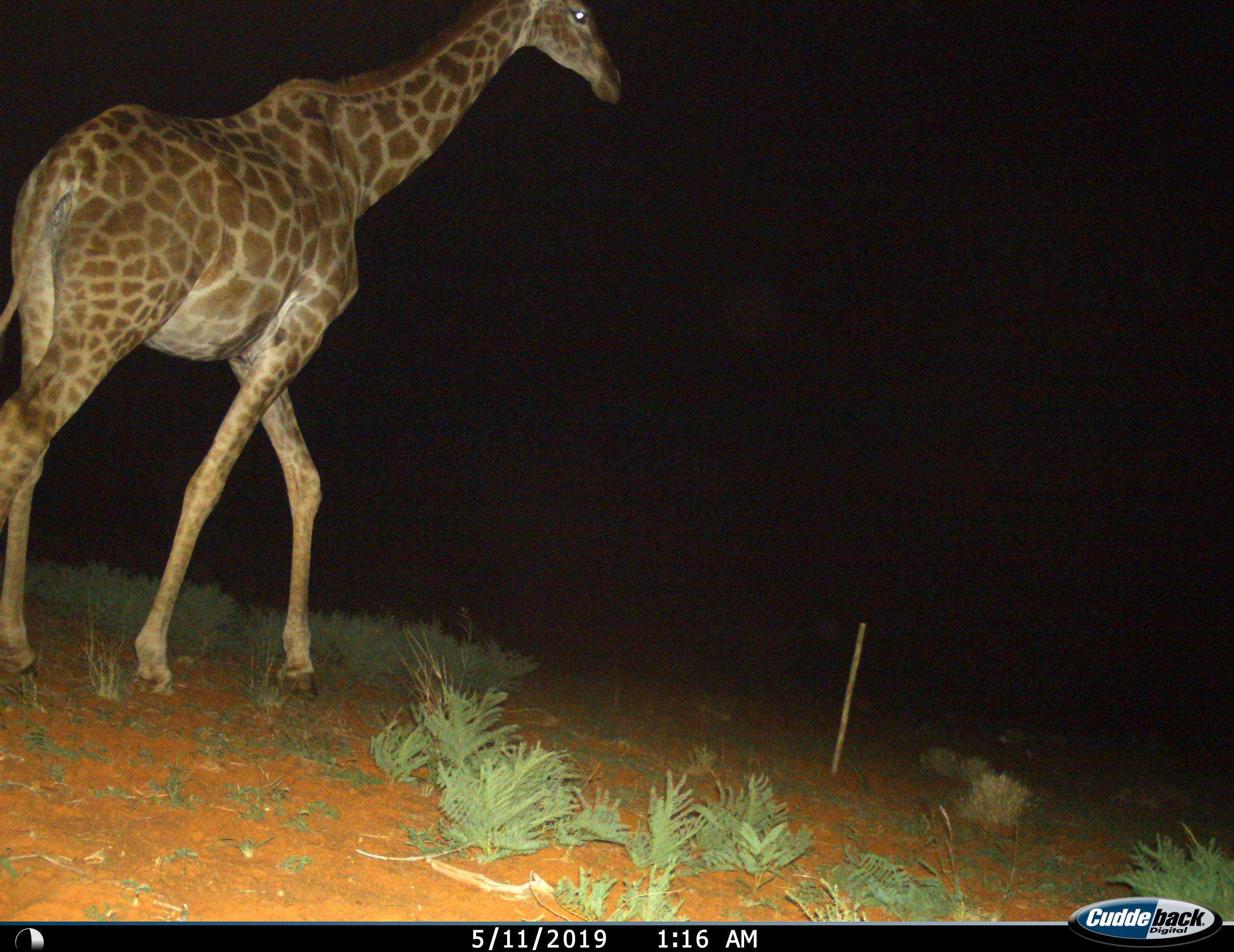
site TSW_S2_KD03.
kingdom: Animalia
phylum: Chordata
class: Mammalia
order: Artiodactyla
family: Giraffidae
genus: Giraffa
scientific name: Giraffa camelopardalis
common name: giraffe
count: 1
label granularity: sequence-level